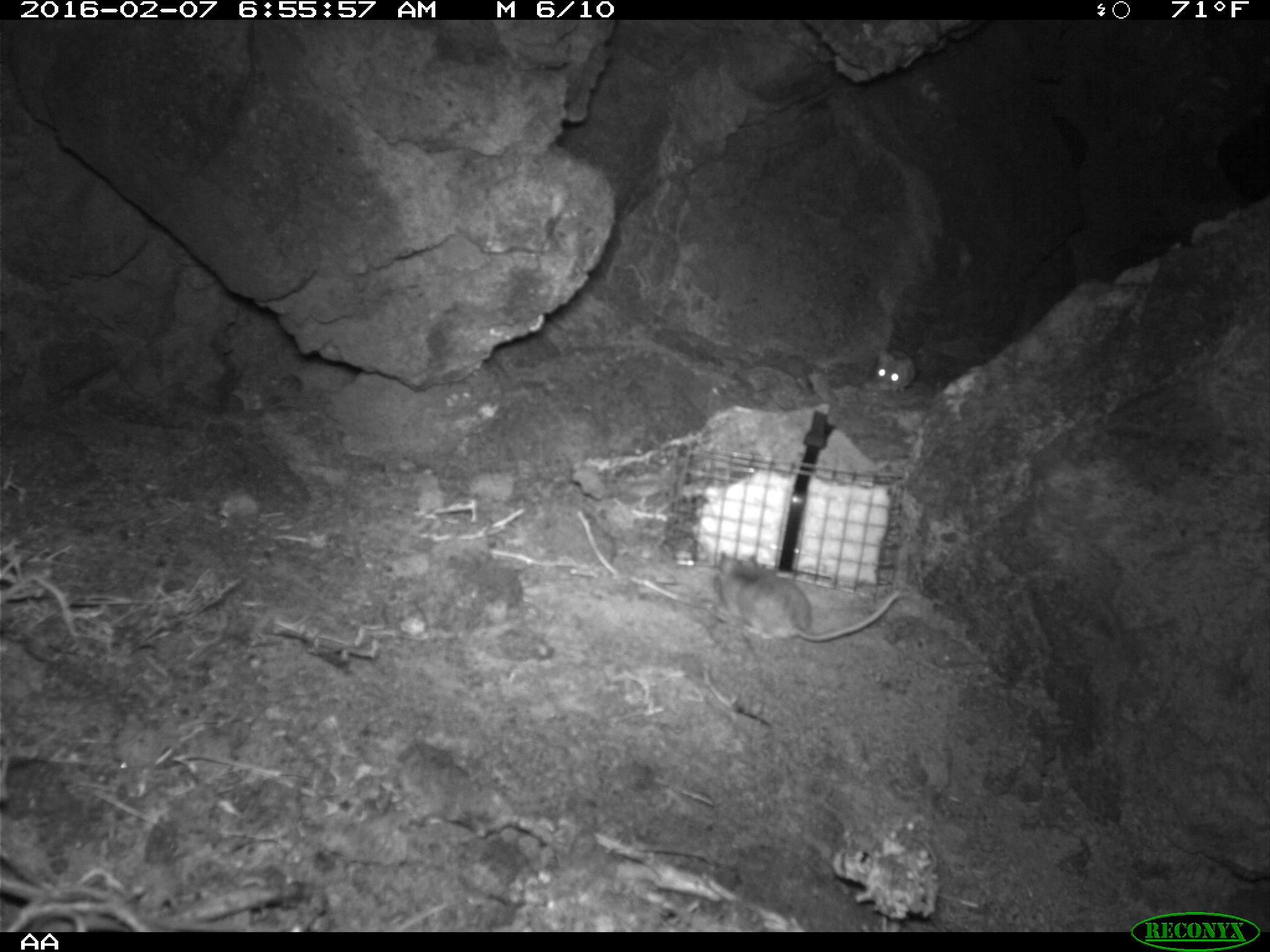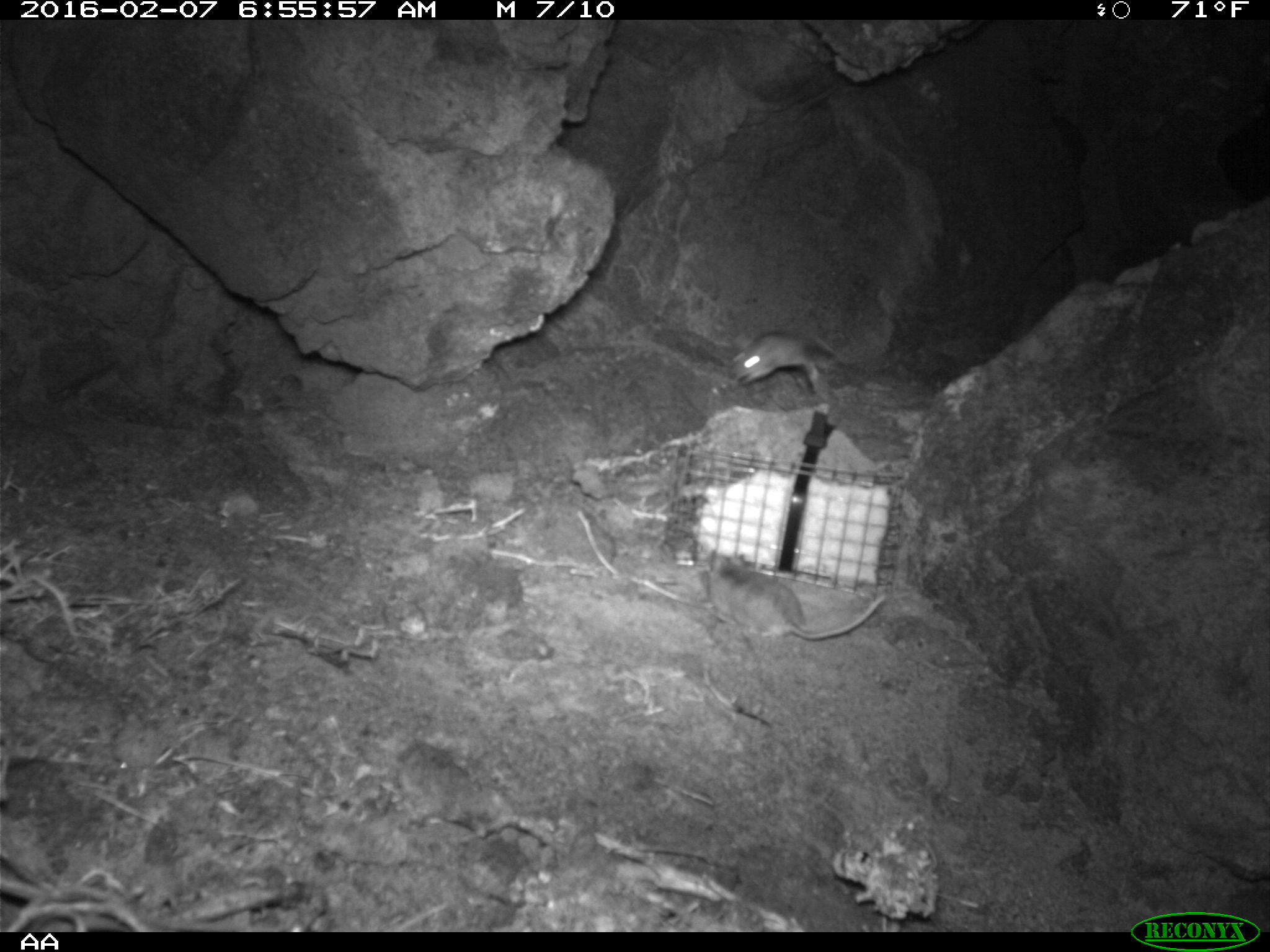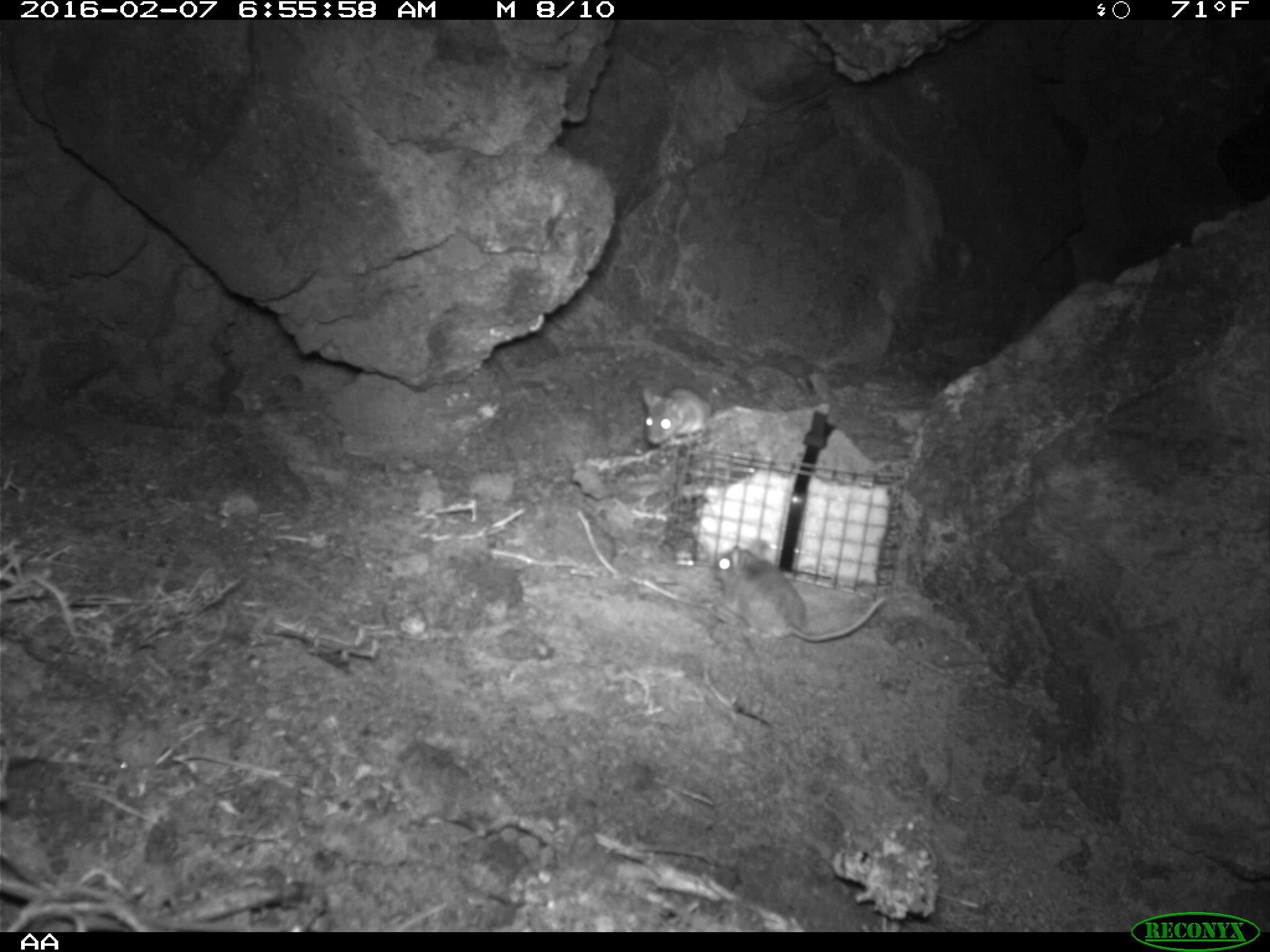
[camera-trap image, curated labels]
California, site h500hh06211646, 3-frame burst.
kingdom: Animalia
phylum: Chordata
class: Mammalia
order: Rodentia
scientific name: Rodentia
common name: rodent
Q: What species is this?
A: Rodent (Rodentia).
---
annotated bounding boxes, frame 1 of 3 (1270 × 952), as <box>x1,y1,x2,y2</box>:
rodent: <box>713,549,901,645</box>; <box>876,347,916,390</box>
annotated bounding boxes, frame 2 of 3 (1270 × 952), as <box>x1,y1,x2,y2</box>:
rodent: <box>704,549,884,640</box>; <box>731,331,835,392</box>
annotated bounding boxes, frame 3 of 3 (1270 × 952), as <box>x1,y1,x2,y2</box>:
rodent: <box>714,539,886,644</box>; <box>643,386,713,446</box>